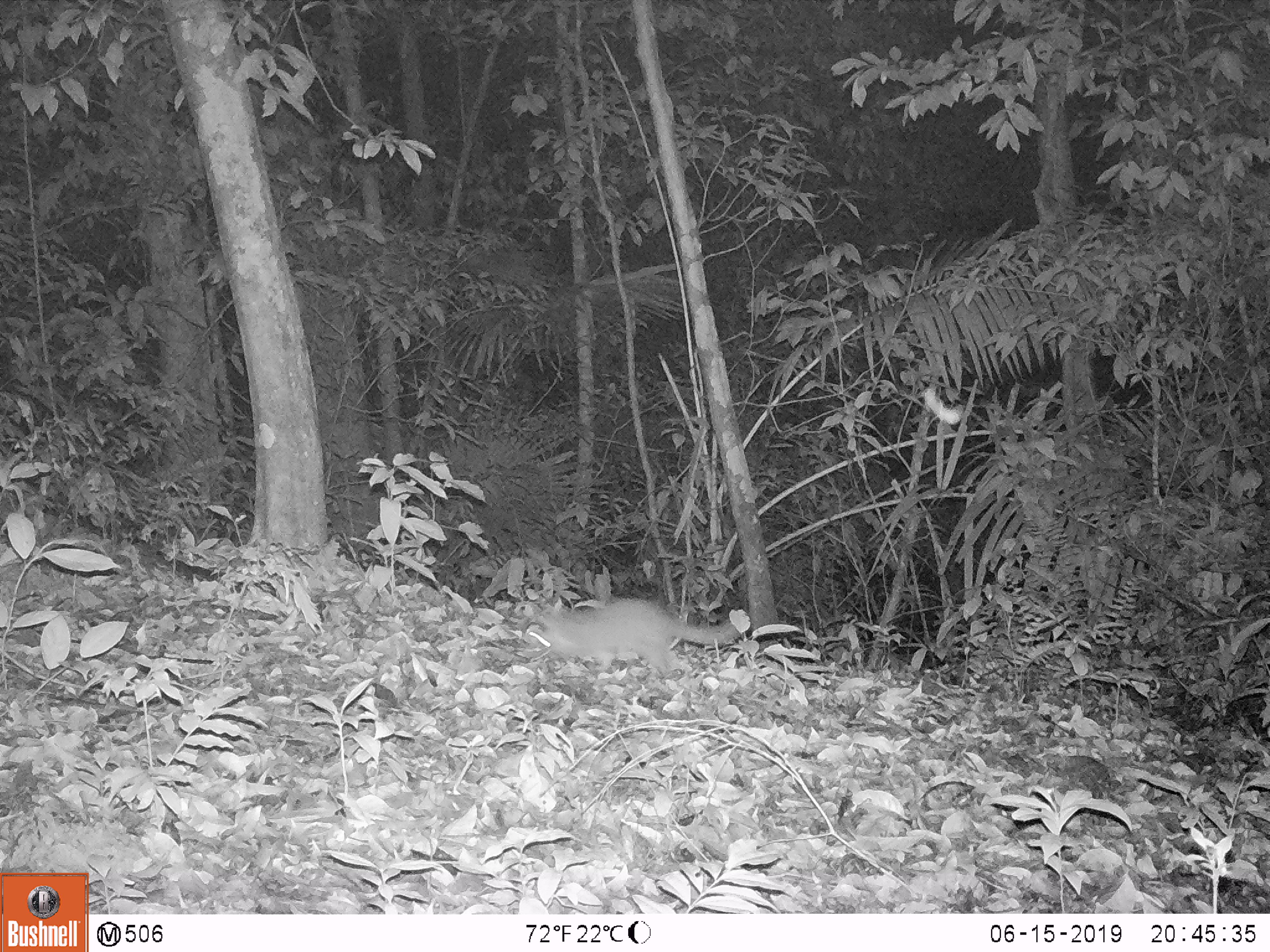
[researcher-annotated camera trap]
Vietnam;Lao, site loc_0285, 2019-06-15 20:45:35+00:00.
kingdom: Animalia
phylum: Chordata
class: Mammalia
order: Carnivora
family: Mustelidae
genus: Melogale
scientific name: Melogale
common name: ferret badger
Ferret badger (Melogale). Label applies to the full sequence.